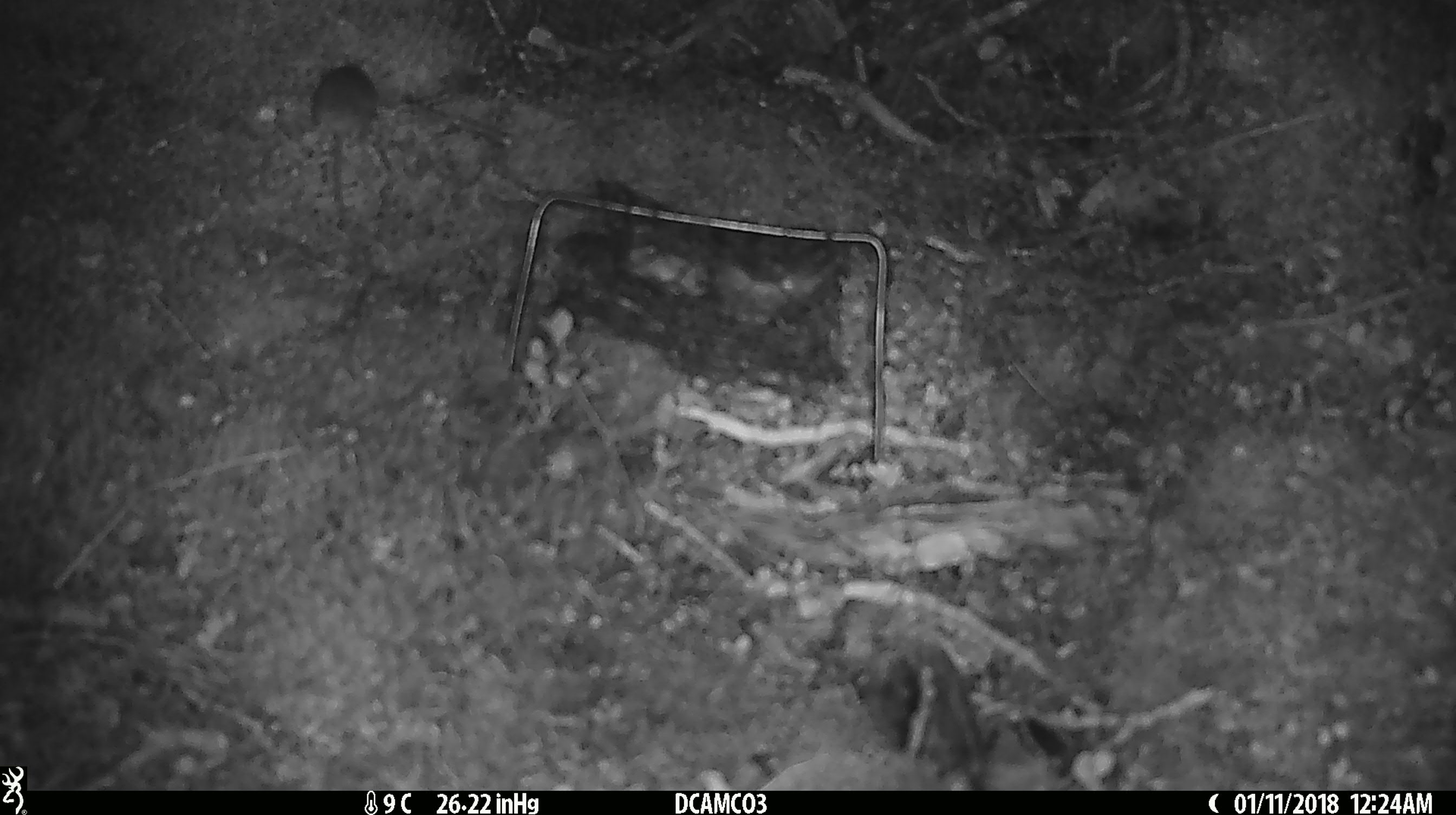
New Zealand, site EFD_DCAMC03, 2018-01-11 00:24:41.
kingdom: Animalia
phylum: Chordata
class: Mammalia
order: Rodentia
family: Muridae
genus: Mus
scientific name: Mus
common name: mouse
Mouse (Mus).